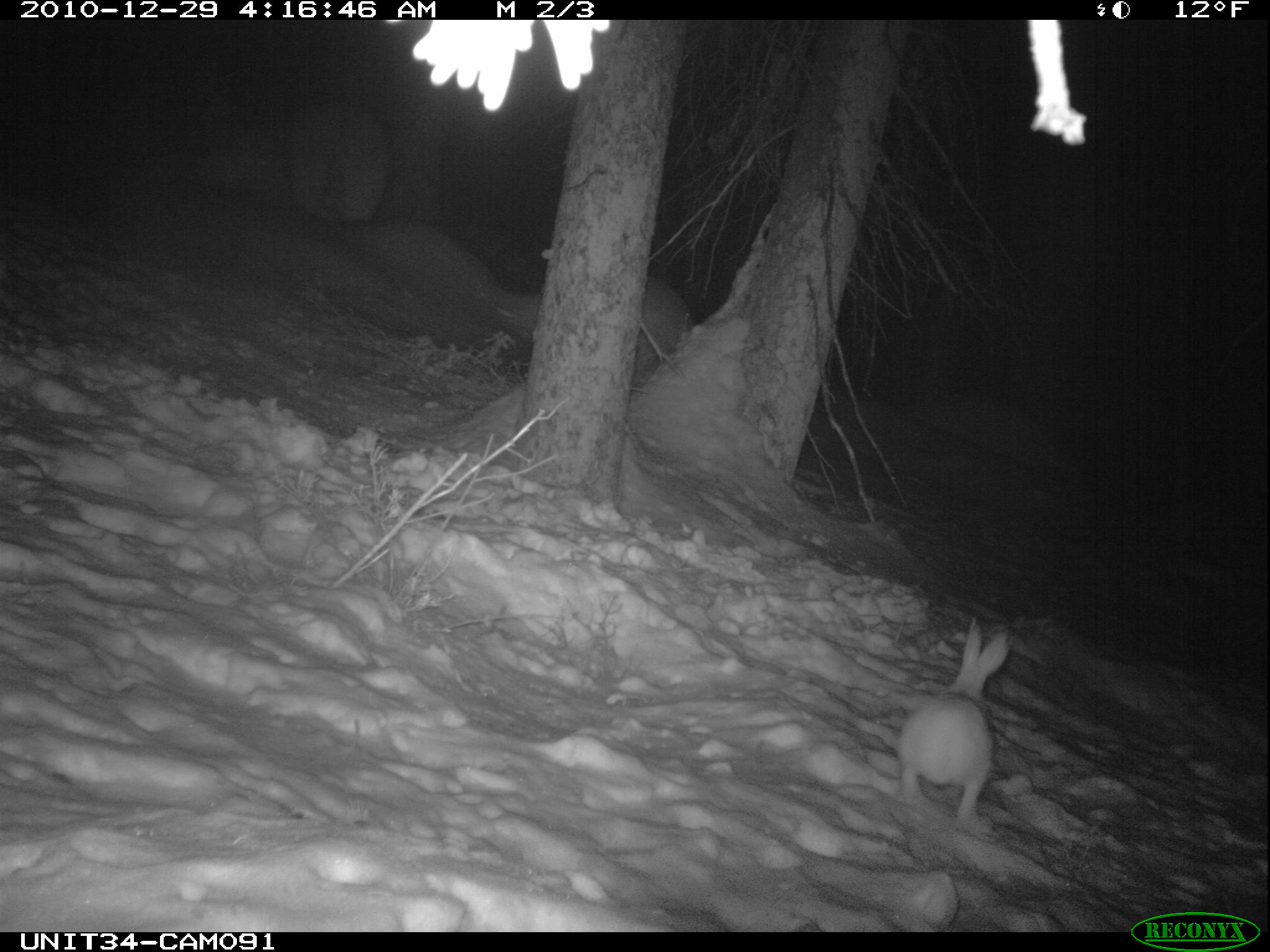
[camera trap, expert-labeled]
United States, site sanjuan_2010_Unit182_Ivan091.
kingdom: Animalia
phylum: Chordata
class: Mammalia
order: Lagomorpha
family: Leporidae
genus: Lepus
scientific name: Lepus americanus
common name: snowshoe hare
Lepus americanus (snowshoe hare).